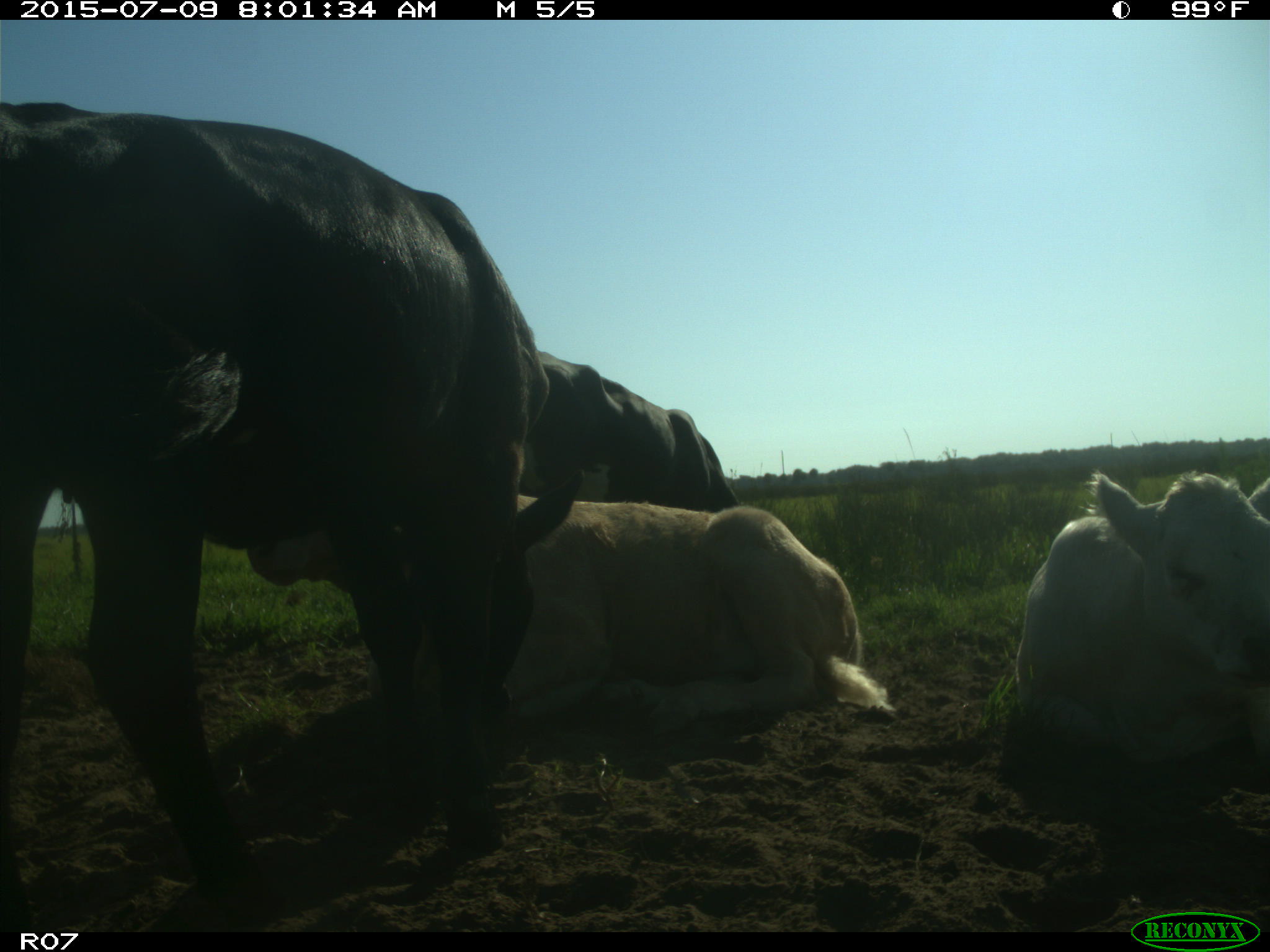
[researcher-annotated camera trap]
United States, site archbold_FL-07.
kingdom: Animalia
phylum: Chordata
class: Mammalia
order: Artiodactyla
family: Bovidae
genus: Bos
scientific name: Bos taurus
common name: domestic cow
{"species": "Bos taurus (domestic cow)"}